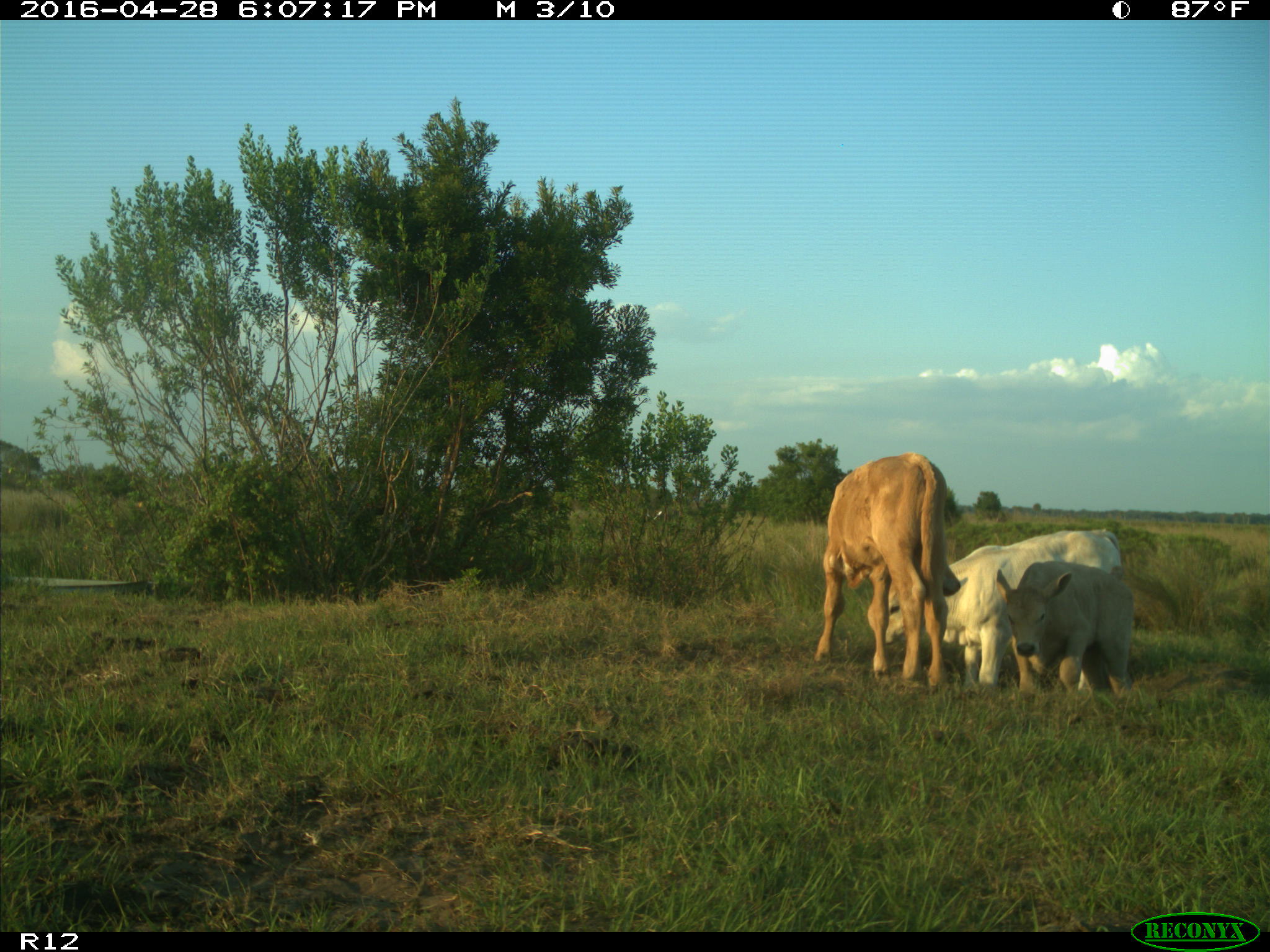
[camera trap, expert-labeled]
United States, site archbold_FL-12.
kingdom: Animalia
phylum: Chordata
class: Mammalia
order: Artiodactyla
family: Bovidae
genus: Bos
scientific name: Bos taurus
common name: domestic cow